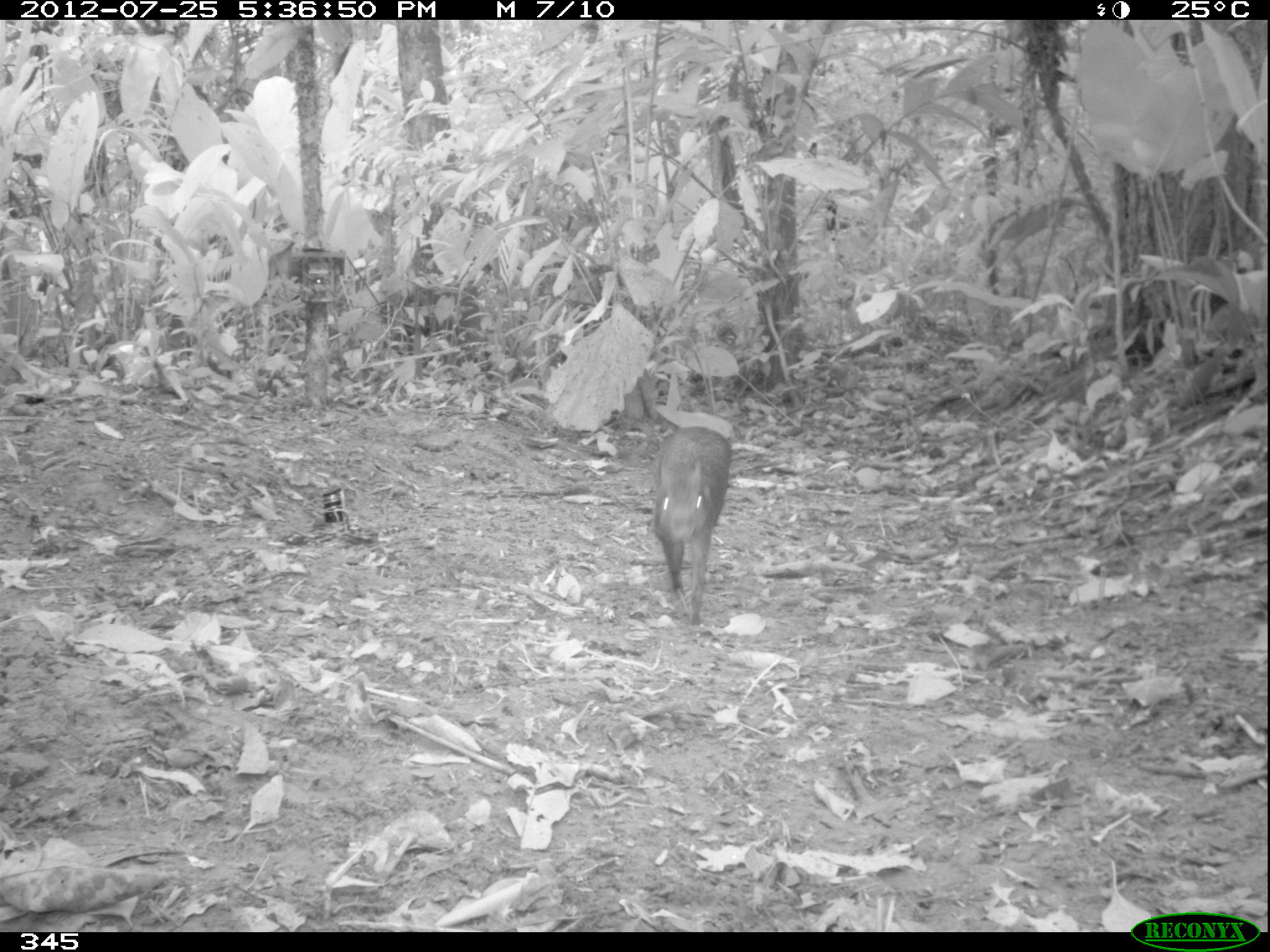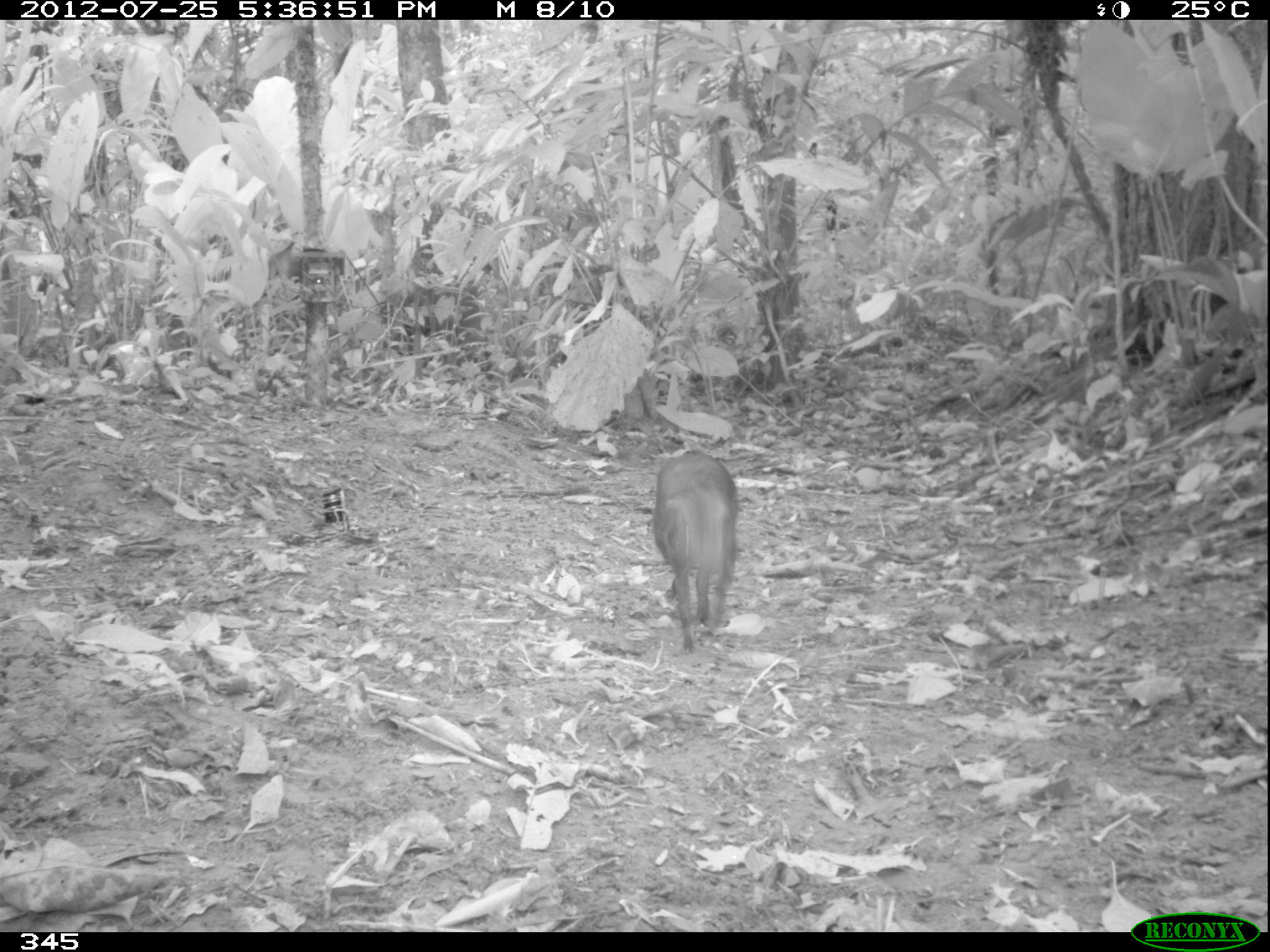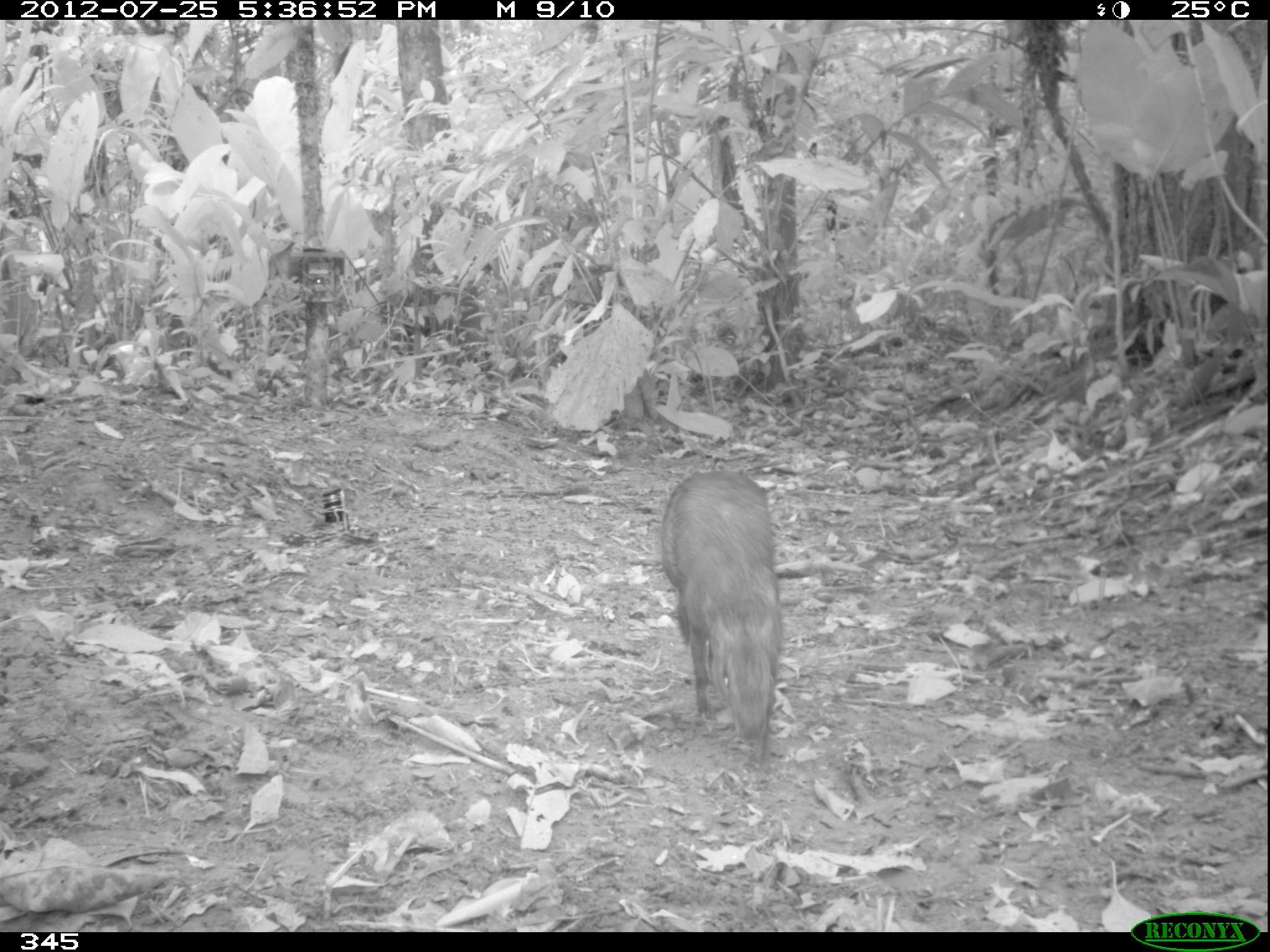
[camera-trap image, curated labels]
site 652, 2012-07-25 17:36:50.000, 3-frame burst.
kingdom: Animalia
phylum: Chordata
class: Mammalia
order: Rodentia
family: Dasyproctidae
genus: Dasyprocta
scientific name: Dasyprocta punctata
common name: central american agouti